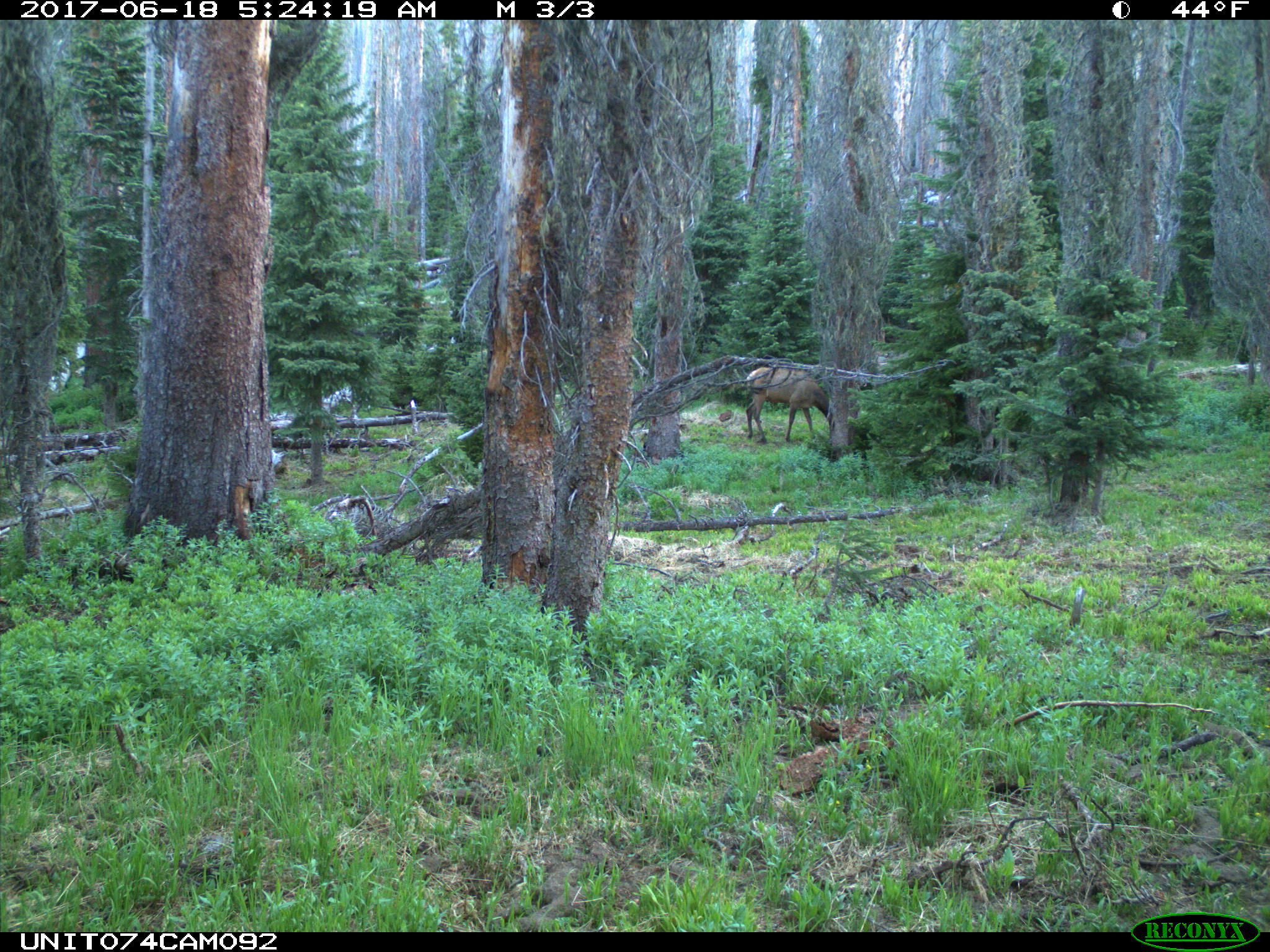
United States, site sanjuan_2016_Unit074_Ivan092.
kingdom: Animalia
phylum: Chordata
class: Mammalia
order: Artiodactyla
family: Cervidae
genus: Cervus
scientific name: Cervus elaphus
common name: red deer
Cervus elaphus (red deer).